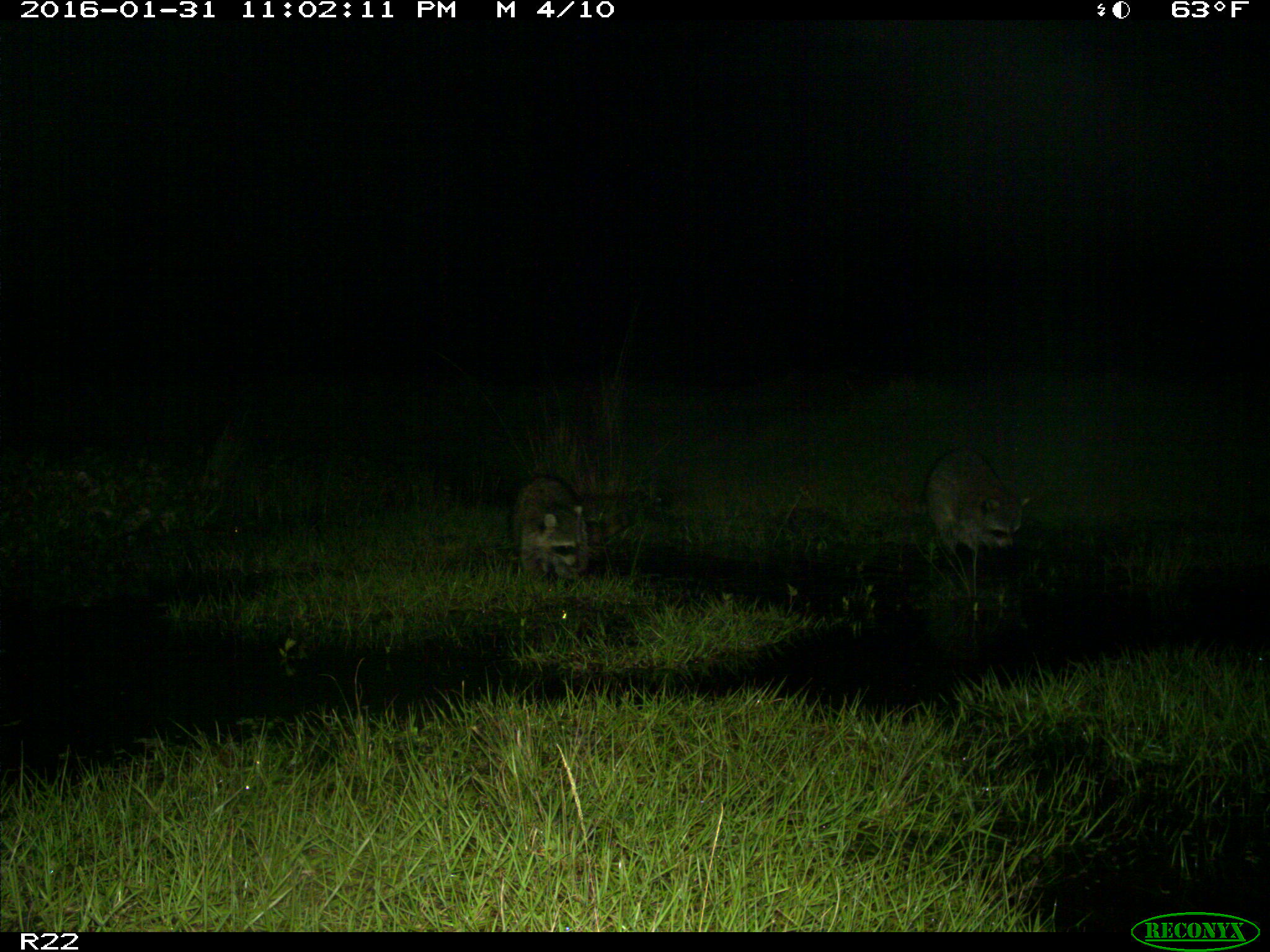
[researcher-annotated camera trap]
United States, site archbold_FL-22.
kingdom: Animalia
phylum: Chordata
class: Mammalia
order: Carnivora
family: Procyonidae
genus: Procyon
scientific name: Procyon lotor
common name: common raccoon